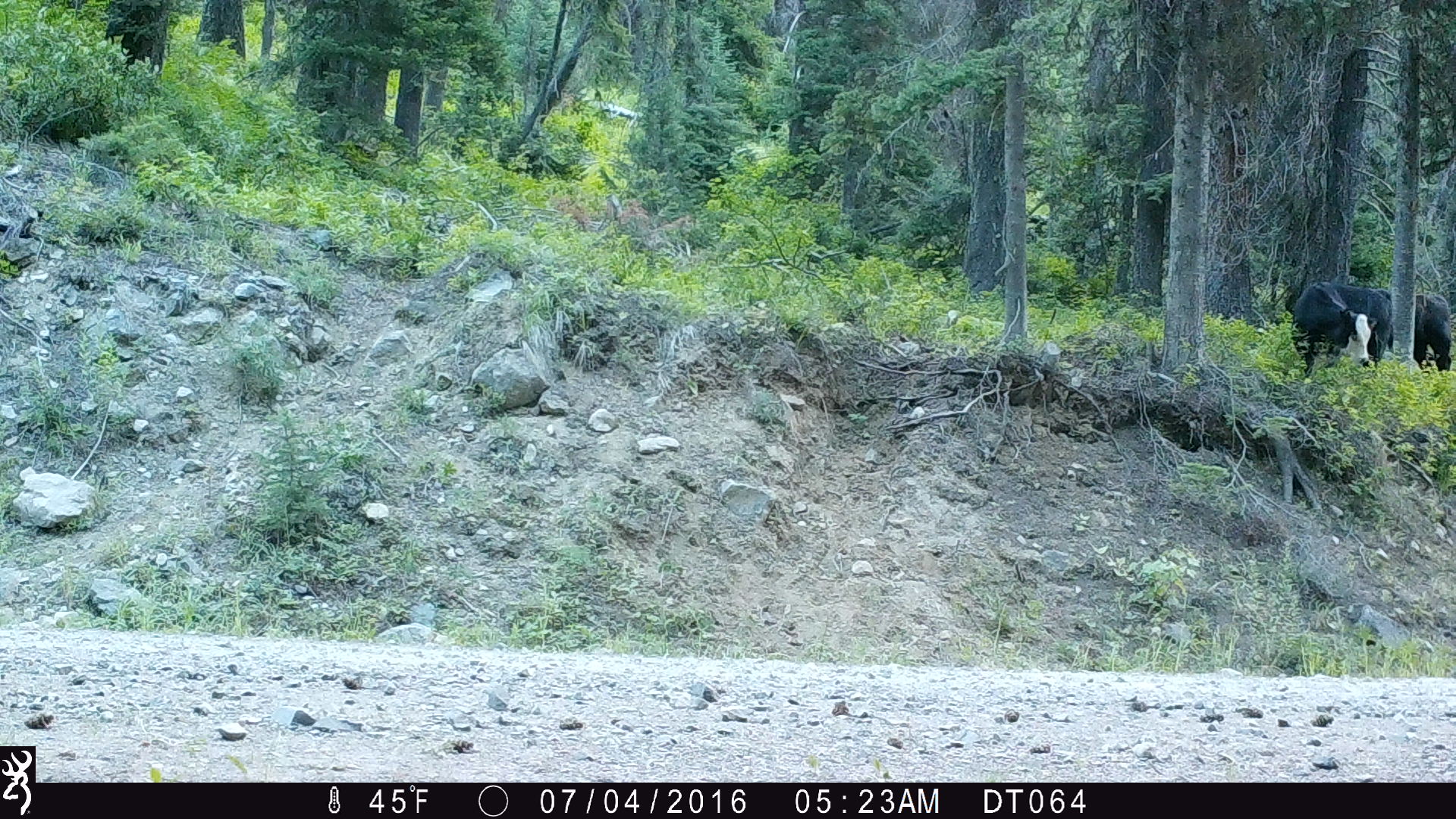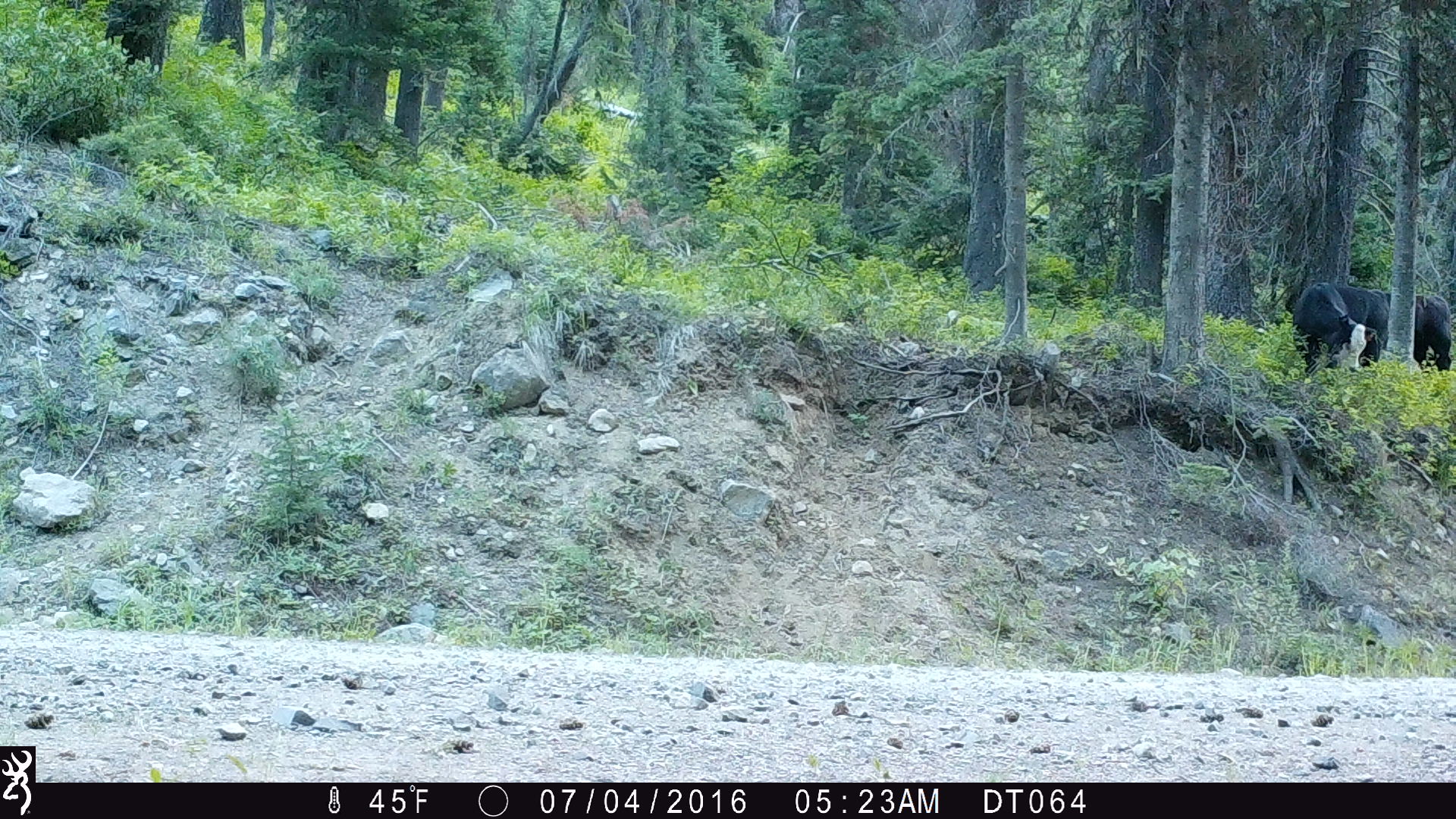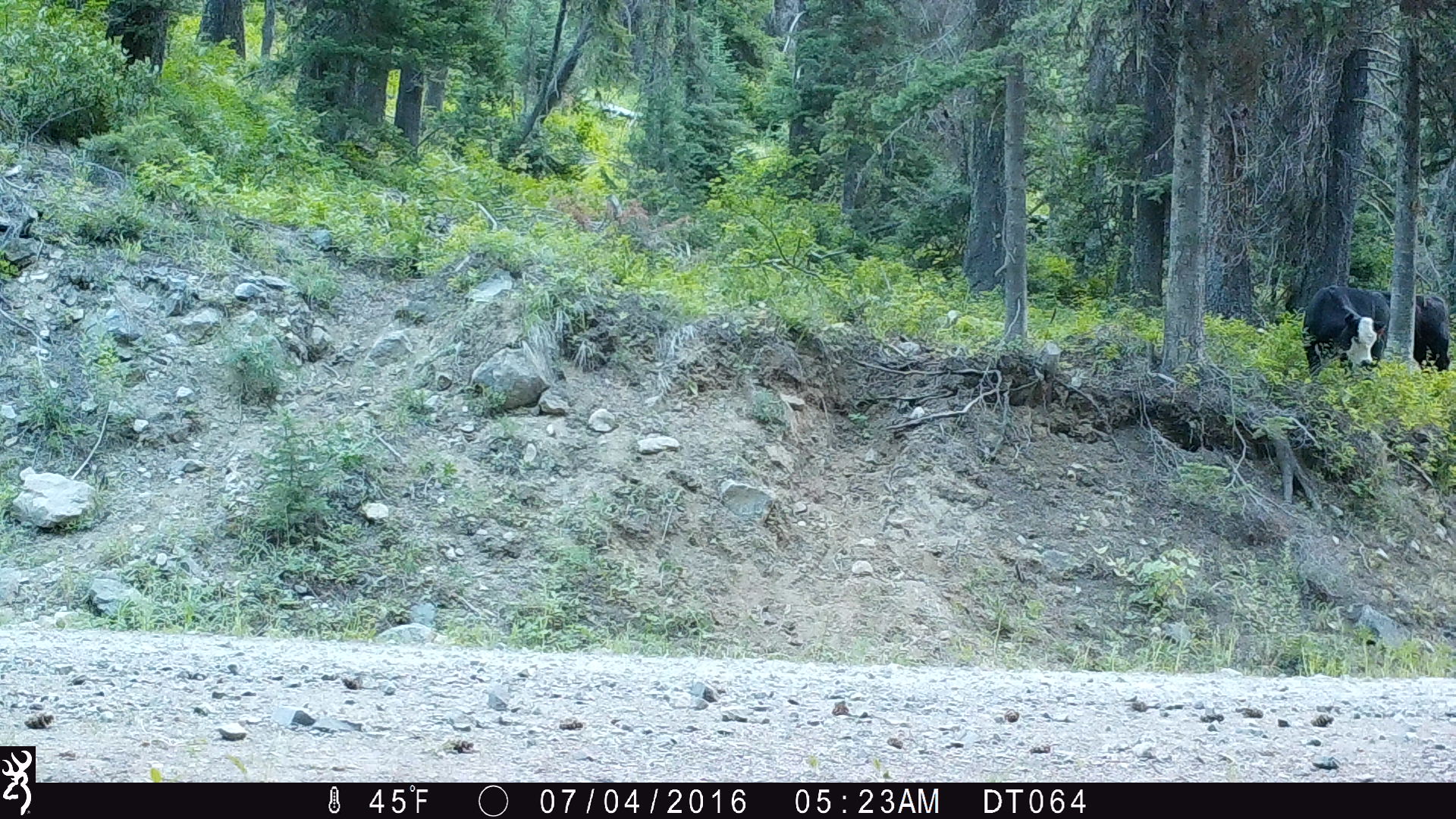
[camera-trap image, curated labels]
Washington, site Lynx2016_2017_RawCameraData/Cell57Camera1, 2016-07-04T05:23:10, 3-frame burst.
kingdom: Animalia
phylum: Chordata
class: Mammalia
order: Artiodactyla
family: Bovidae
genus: Bos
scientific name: Bos taurus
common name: domestic cattle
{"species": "domestic cattle (Bos taurus)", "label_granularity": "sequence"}